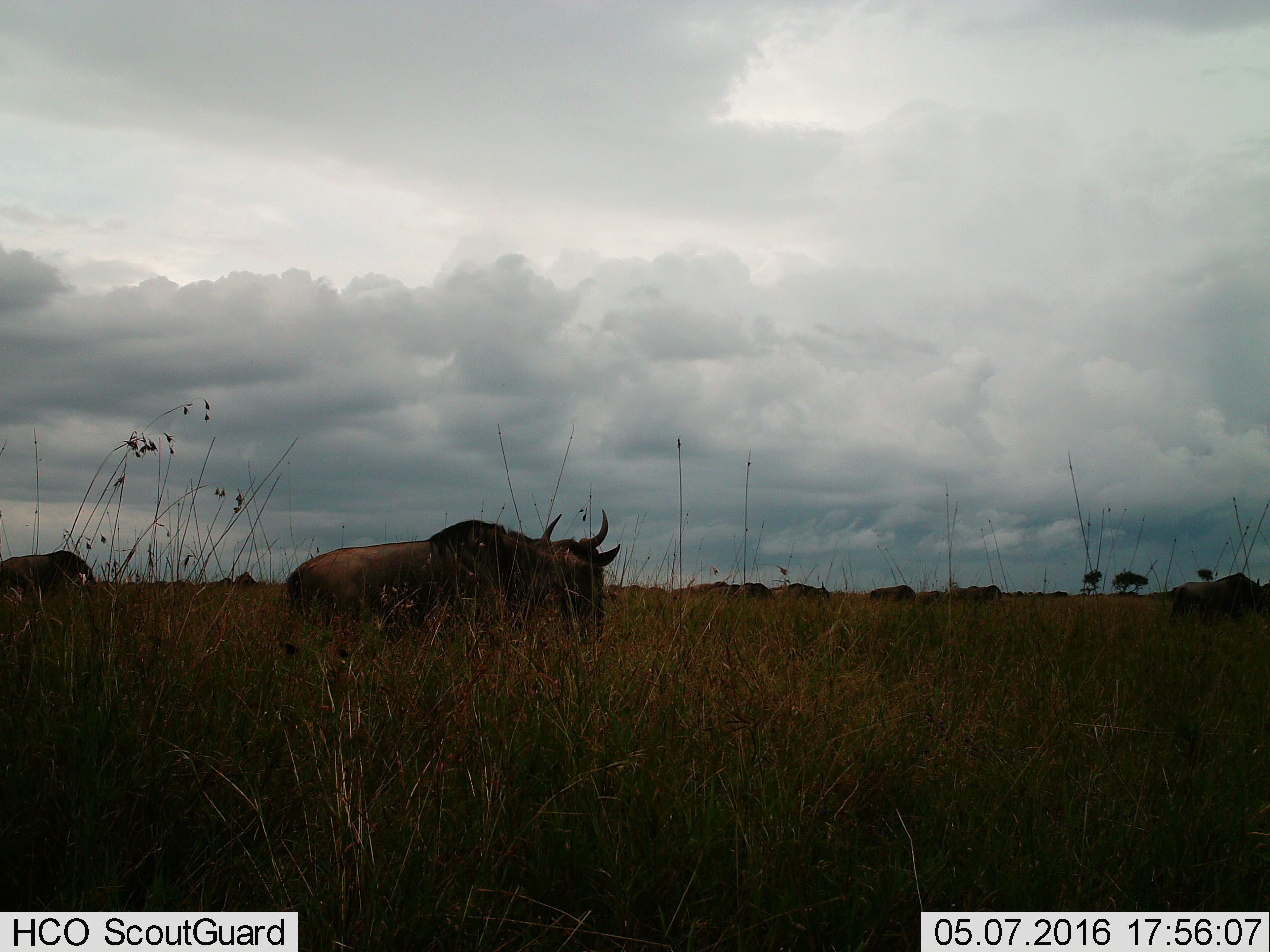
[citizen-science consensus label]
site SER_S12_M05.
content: unidentified animal